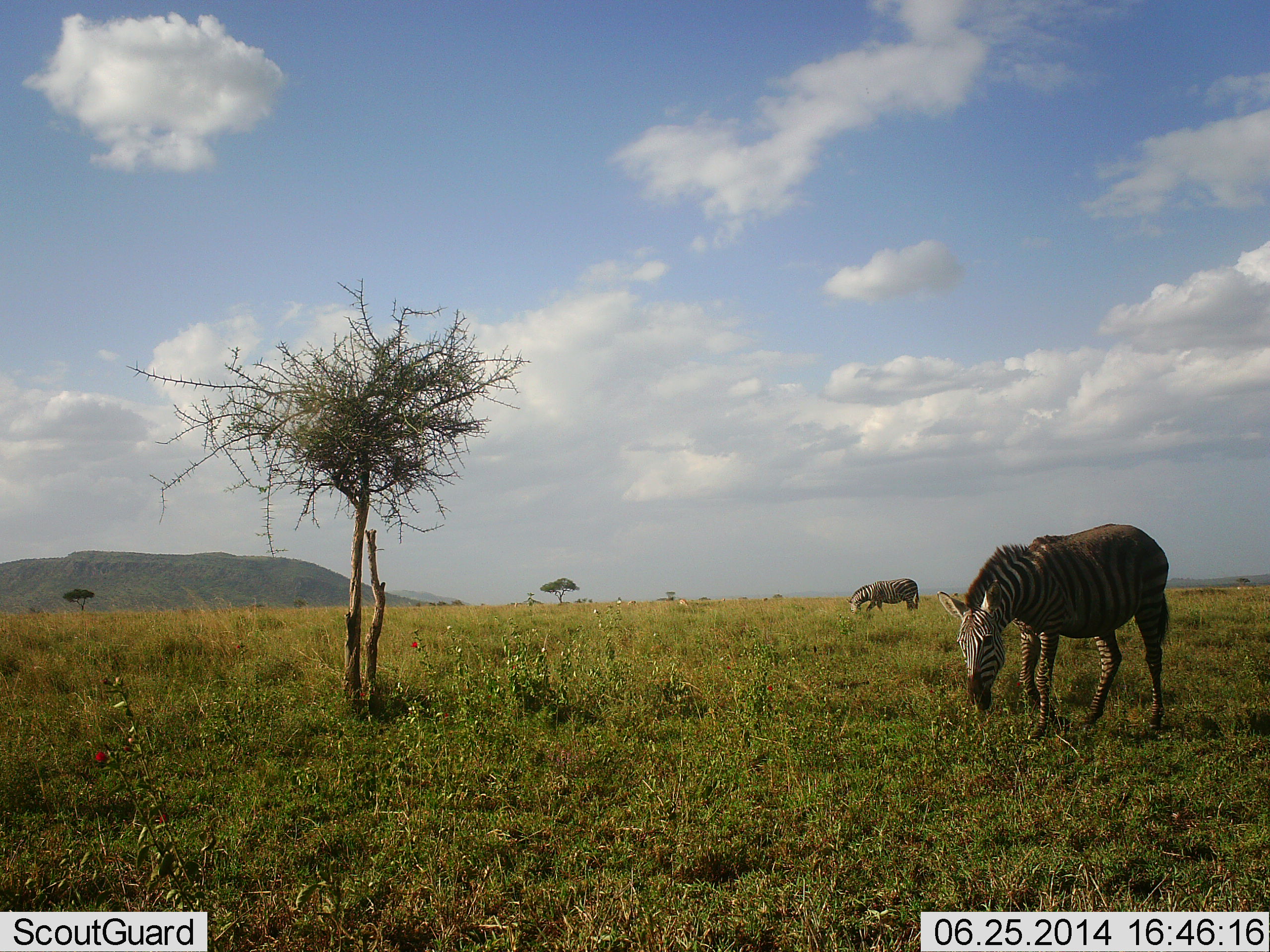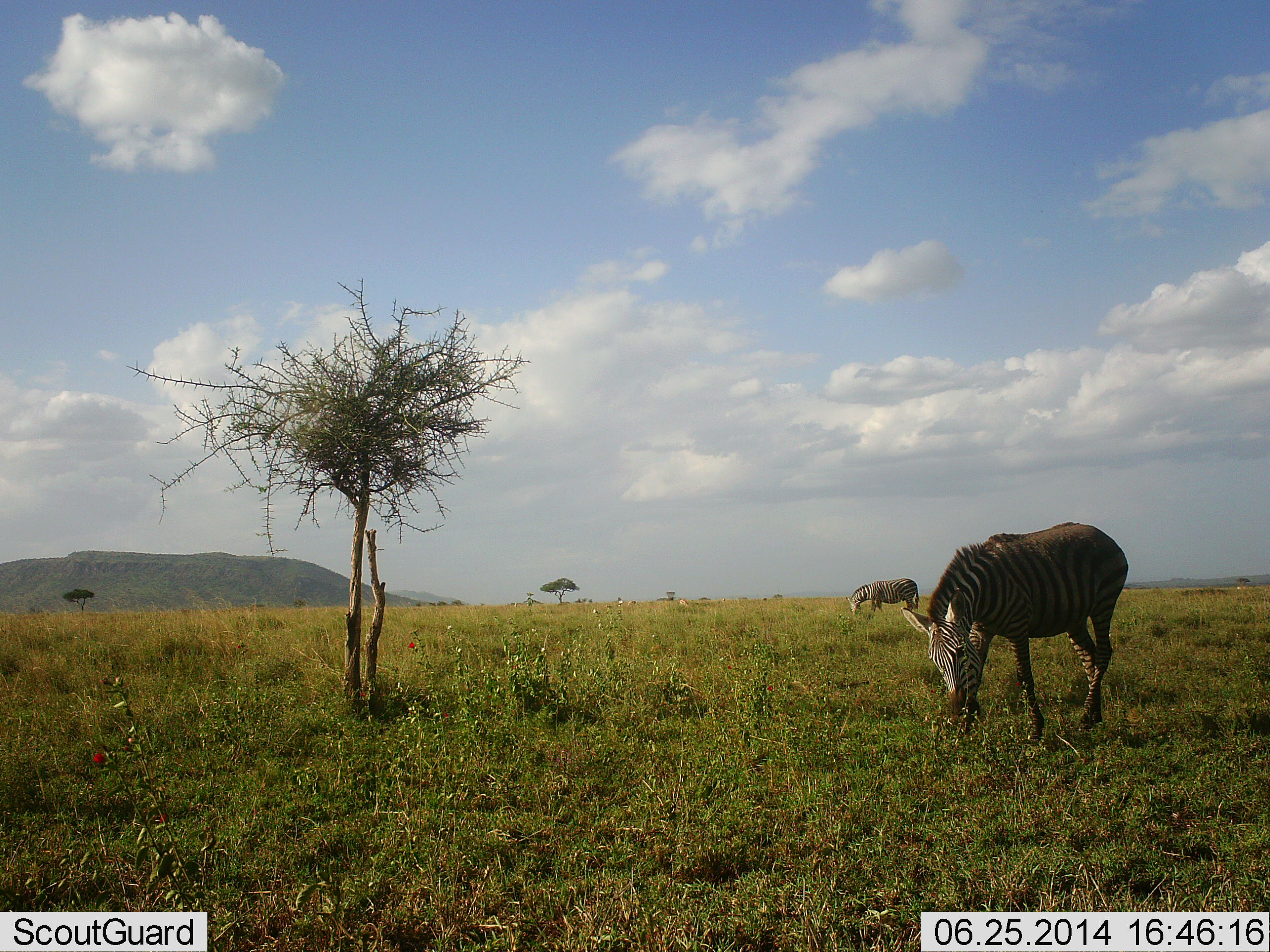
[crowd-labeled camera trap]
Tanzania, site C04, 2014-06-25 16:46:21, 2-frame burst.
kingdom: Animalia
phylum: Chordata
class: Mammalia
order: Perissodactyla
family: Equidae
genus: Equus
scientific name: Equus quagga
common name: plains zebra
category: zebra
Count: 2.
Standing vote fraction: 27%.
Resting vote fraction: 0%.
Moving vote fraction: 9%.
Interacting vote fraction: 0%.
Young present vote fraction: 0%.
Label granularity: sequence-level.